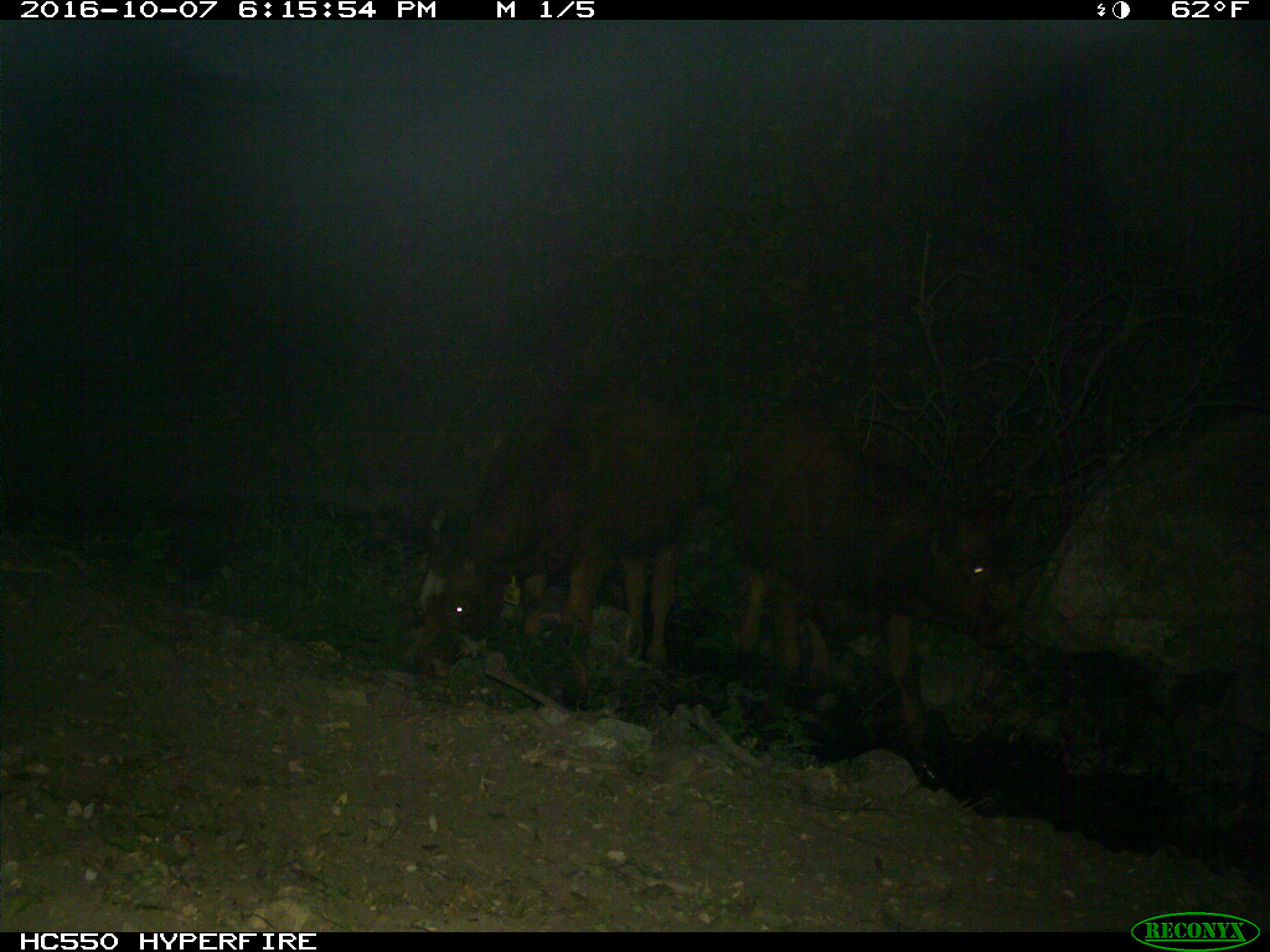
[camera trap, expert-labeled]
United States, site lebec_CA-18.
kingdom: Animalia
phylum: Chordata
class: Mammalia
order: Artiodactyla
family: Bovidae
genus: Bos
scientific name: Bos taurus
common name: domestic cow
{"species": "Bos taurus (domestic cow)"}